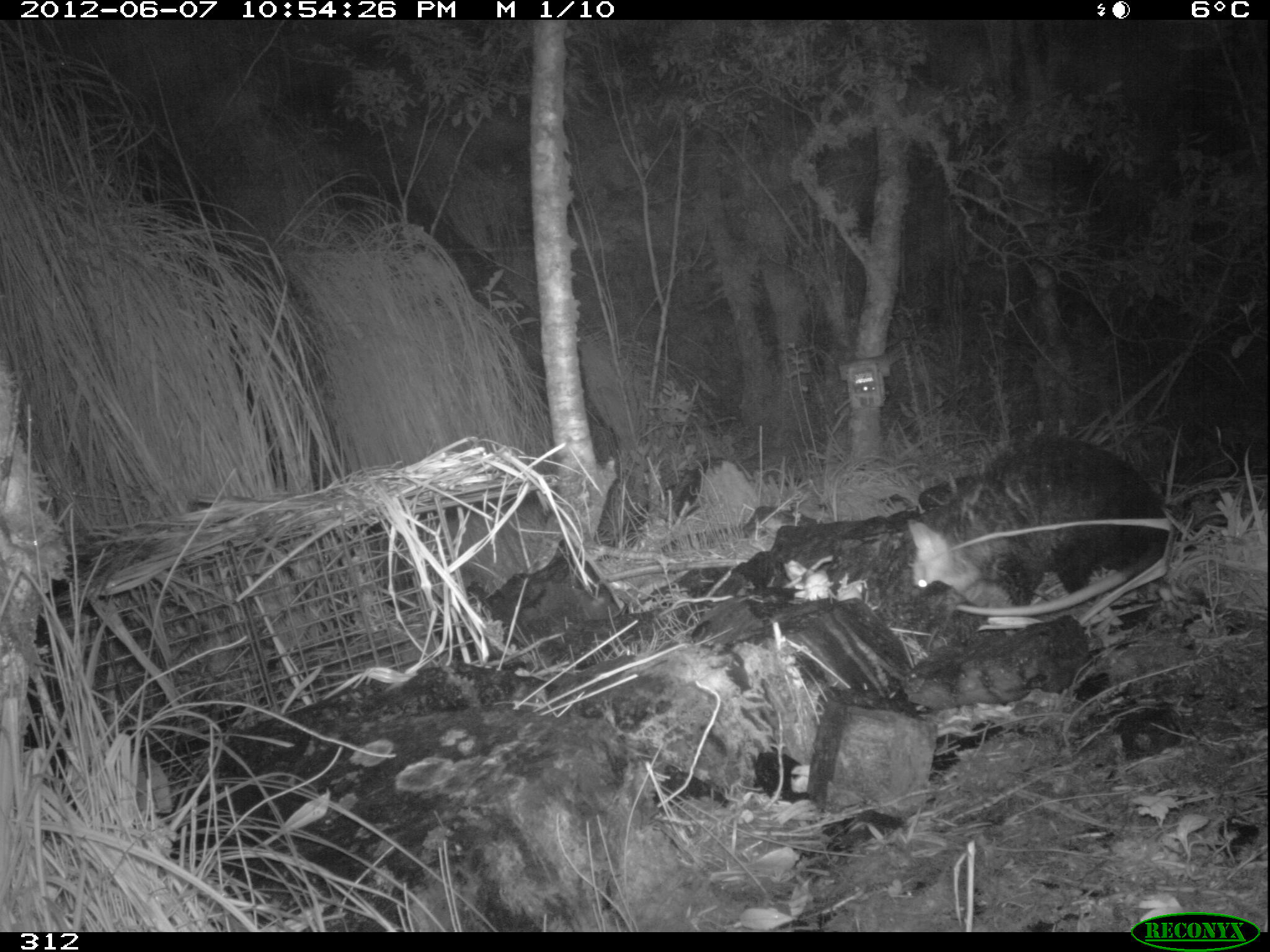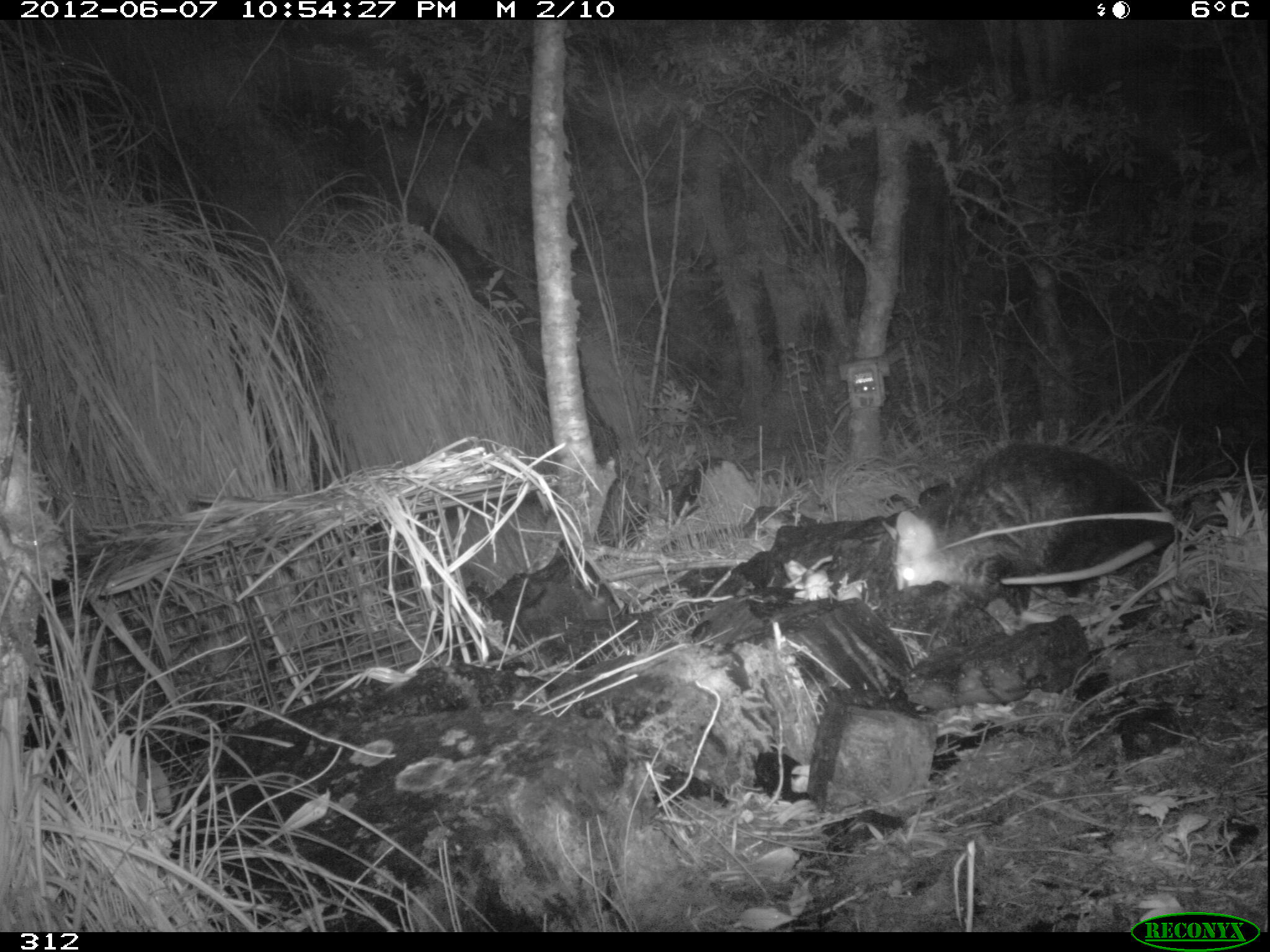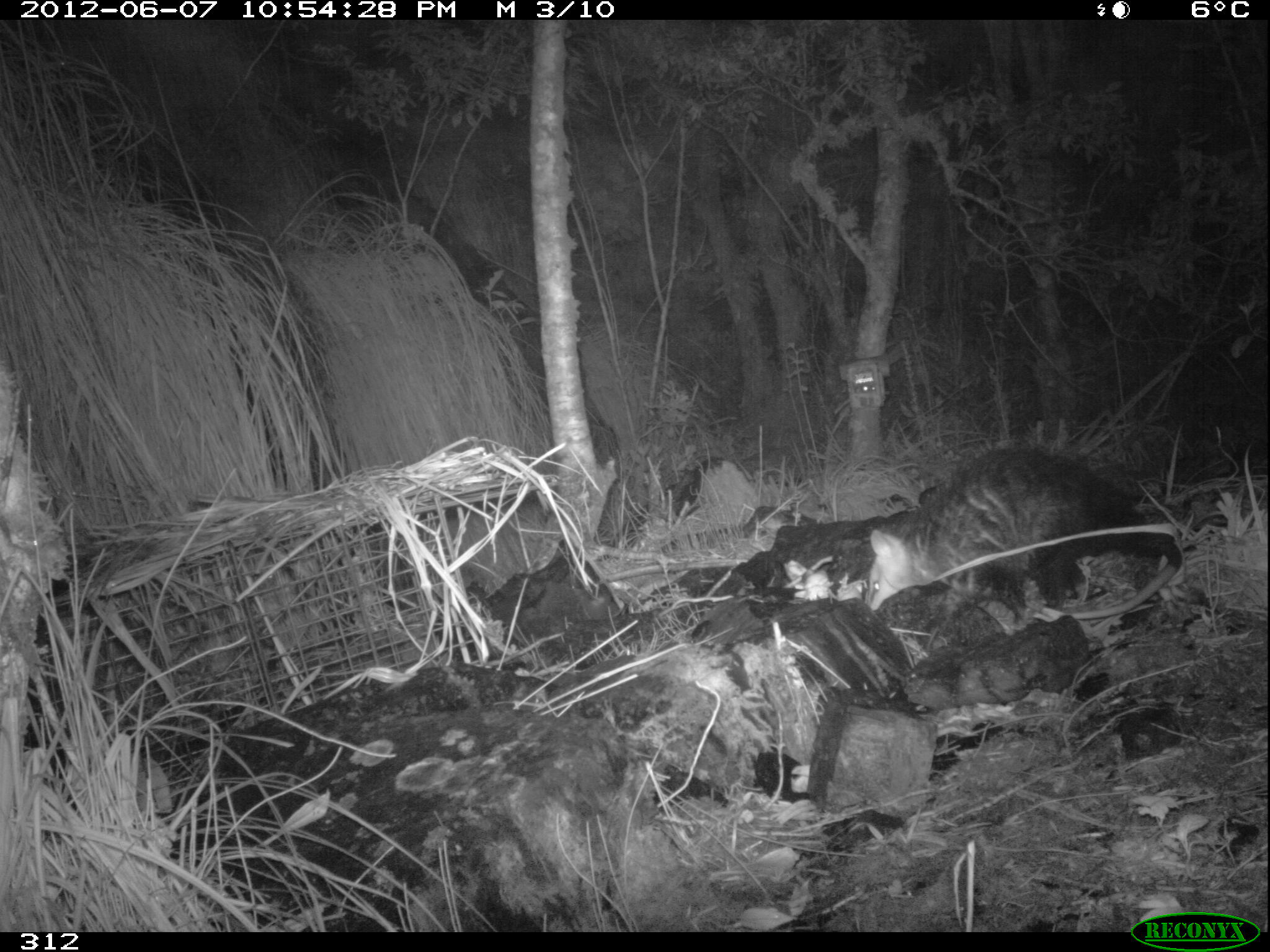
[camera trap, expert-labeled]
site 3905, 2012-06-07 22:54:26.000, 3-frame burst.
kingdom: Animalia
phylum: Chordata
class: Mammalia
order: Didelphimorphia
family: Didelphidae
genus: Didelphis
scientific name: Didelphis pernigra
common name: andean white-eared opossum